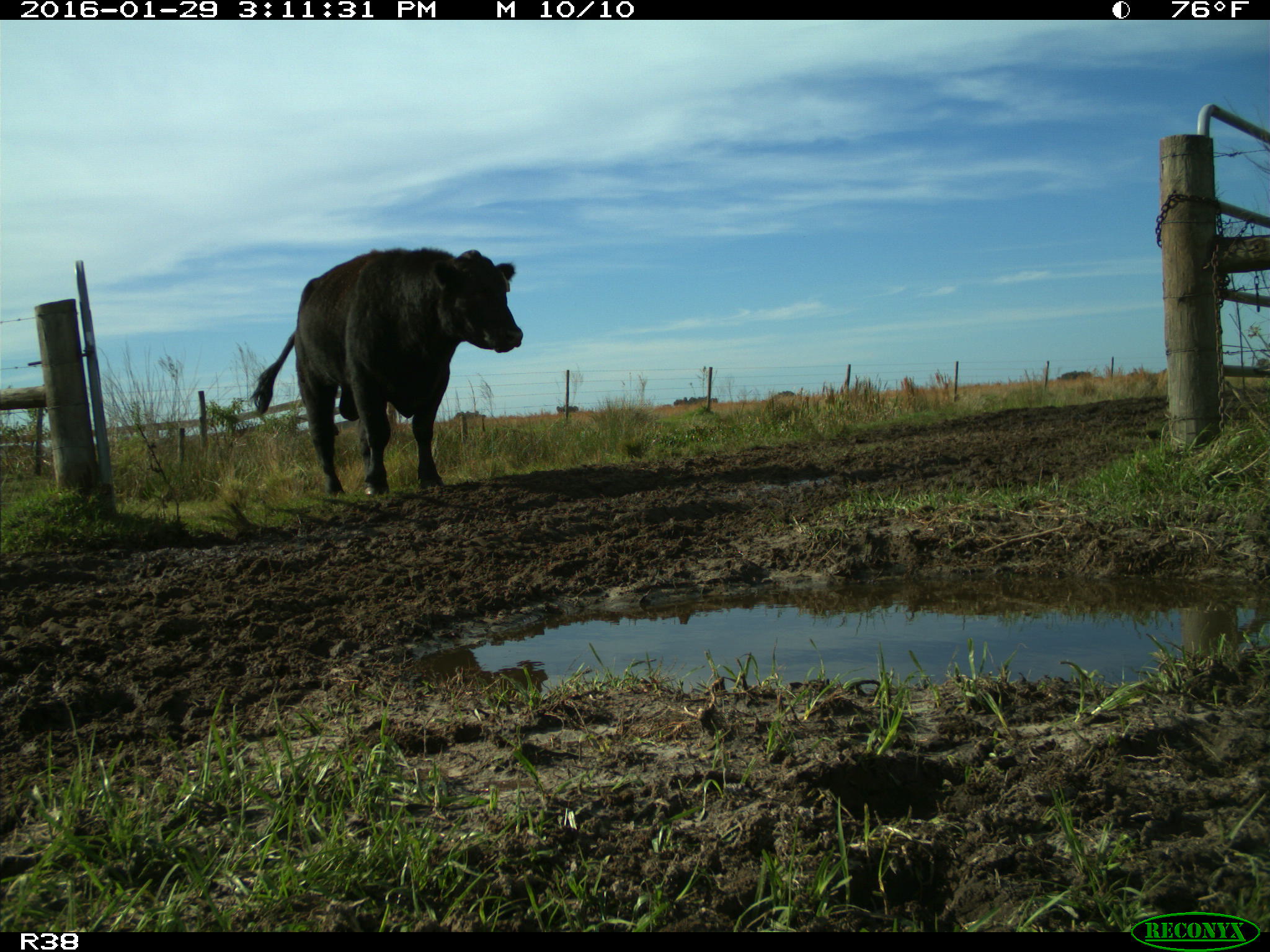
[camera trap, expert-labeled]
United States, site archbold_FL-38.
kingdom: Animalia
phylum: Chordata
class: Mammalia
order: Artiodactyla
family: Bovidae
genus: Bos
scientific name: Bos taurus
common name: domestic cow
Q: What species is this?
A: Bos taurus (domestic cow).